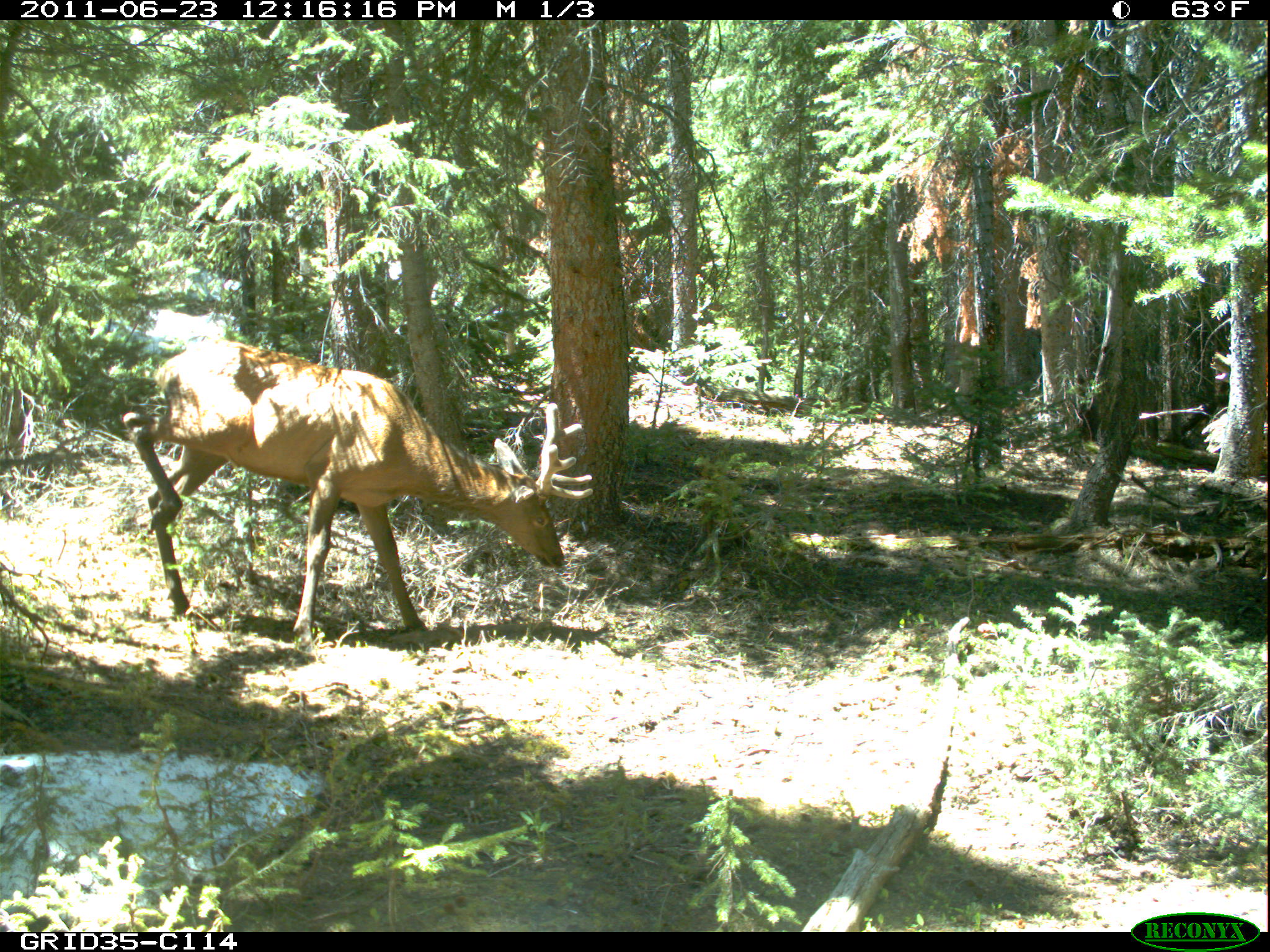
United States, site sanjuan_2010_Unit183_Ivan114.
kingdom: Animalia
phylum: Chordata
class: Mammalia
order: Artiodactyla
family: Cervidae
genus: Cervus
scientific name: Cervus elaphus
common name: red deer